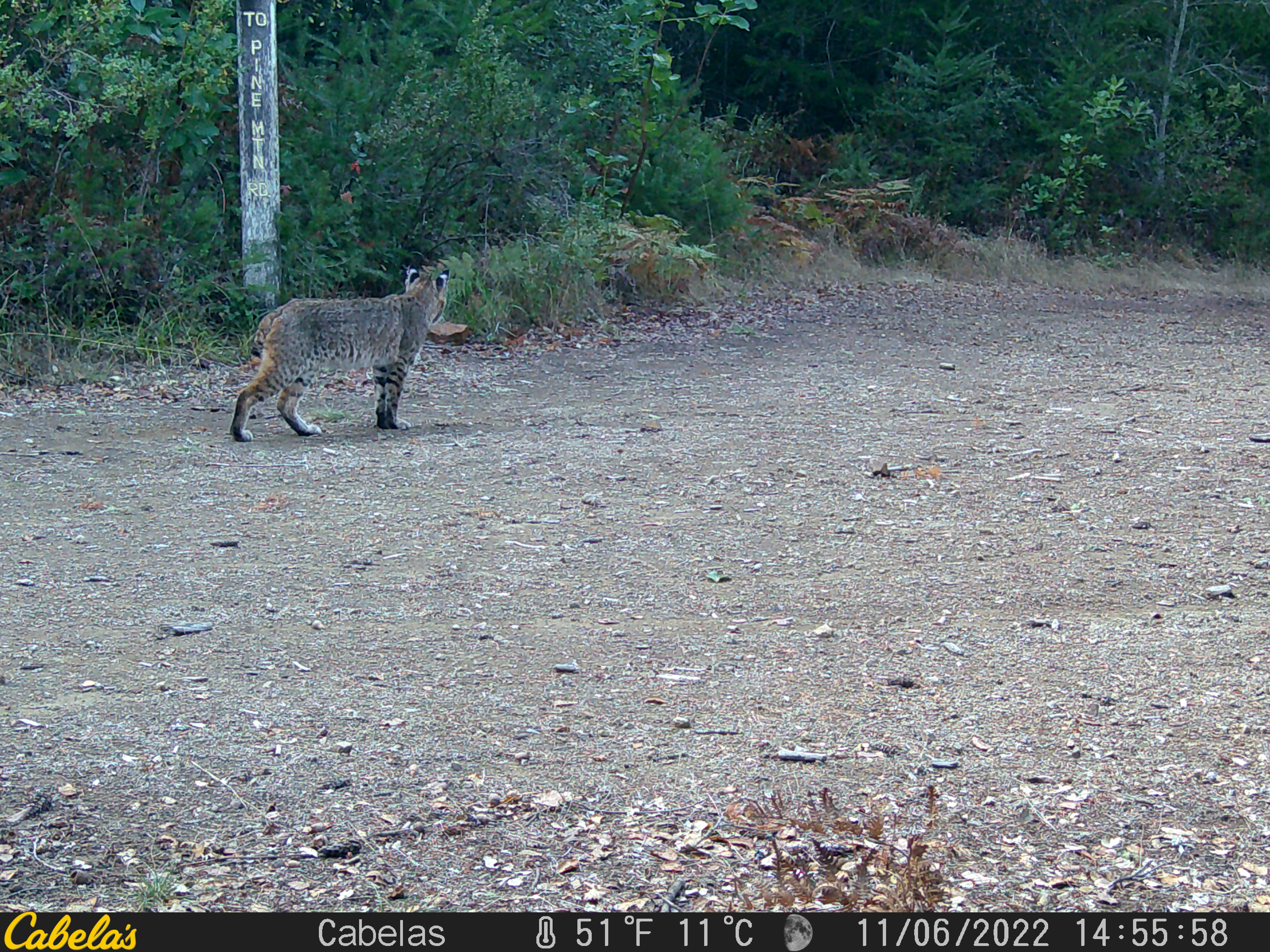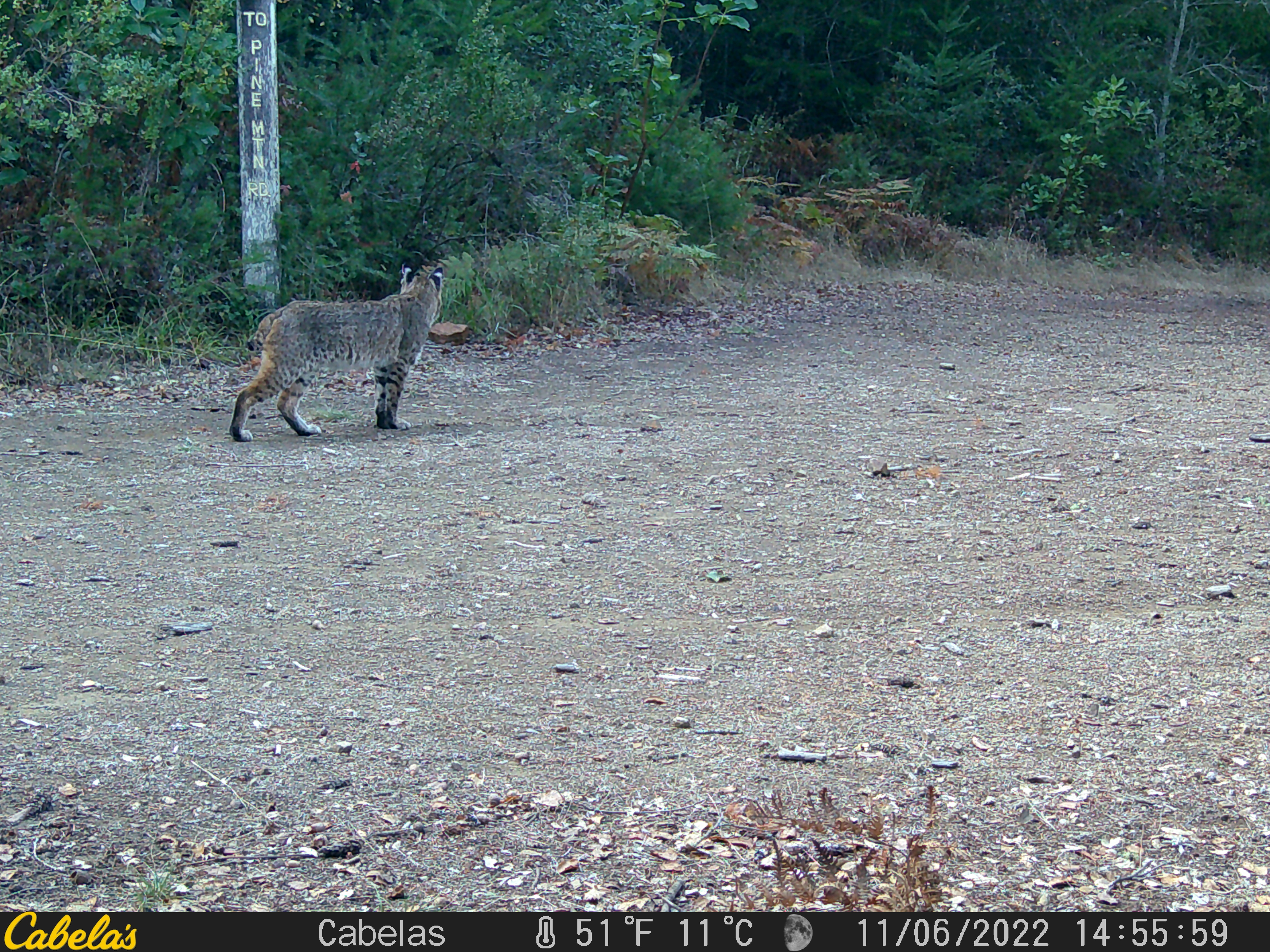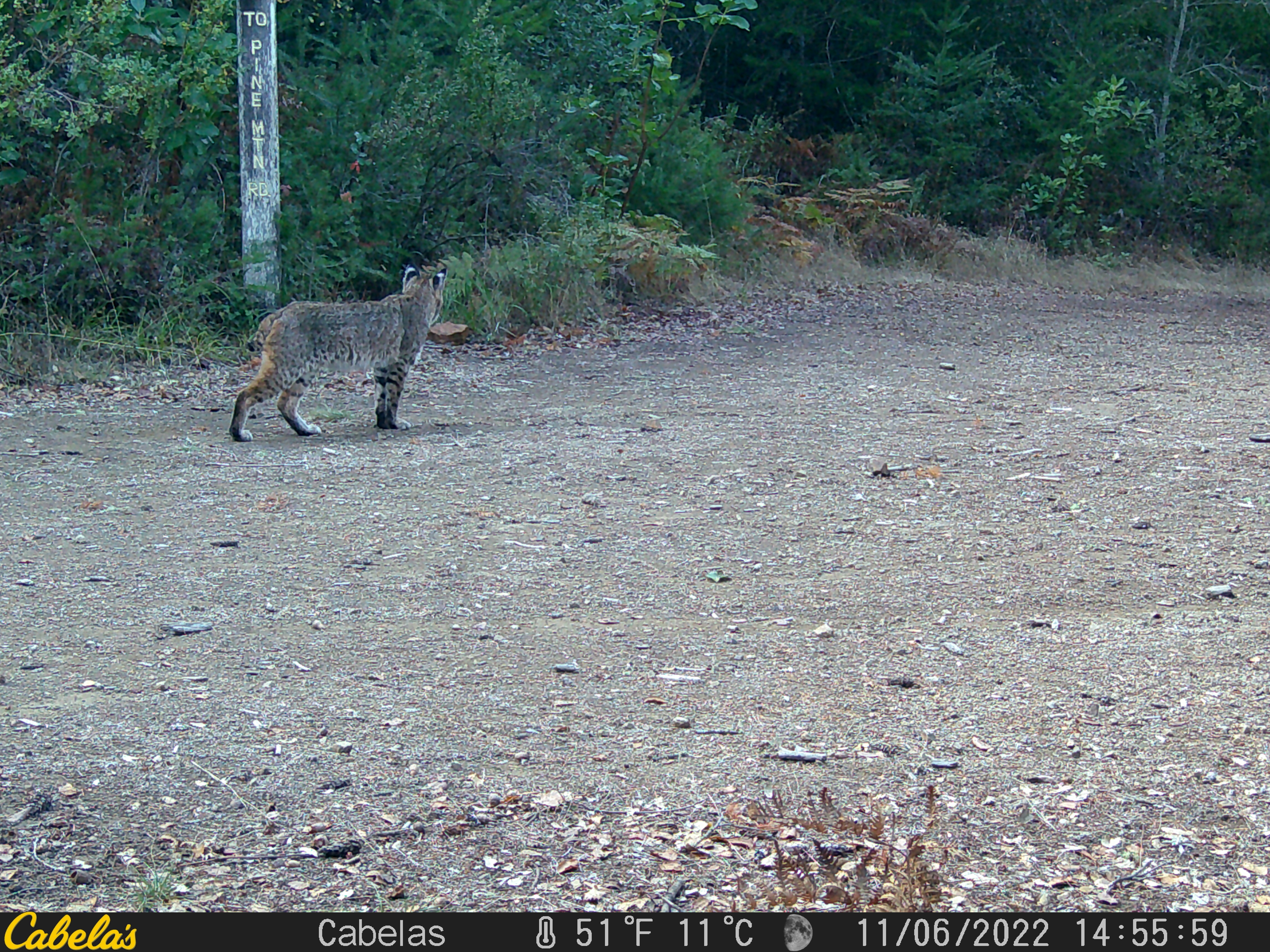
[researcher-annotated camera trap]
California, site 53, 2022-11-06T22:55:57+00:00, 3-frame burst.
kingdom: Animalia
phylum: Chordata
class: Mammalia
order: Carnivora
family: Felidae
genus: Lynx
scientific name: Lynx rufus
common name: bobcat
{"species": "bobcat (Lynx rufus)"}